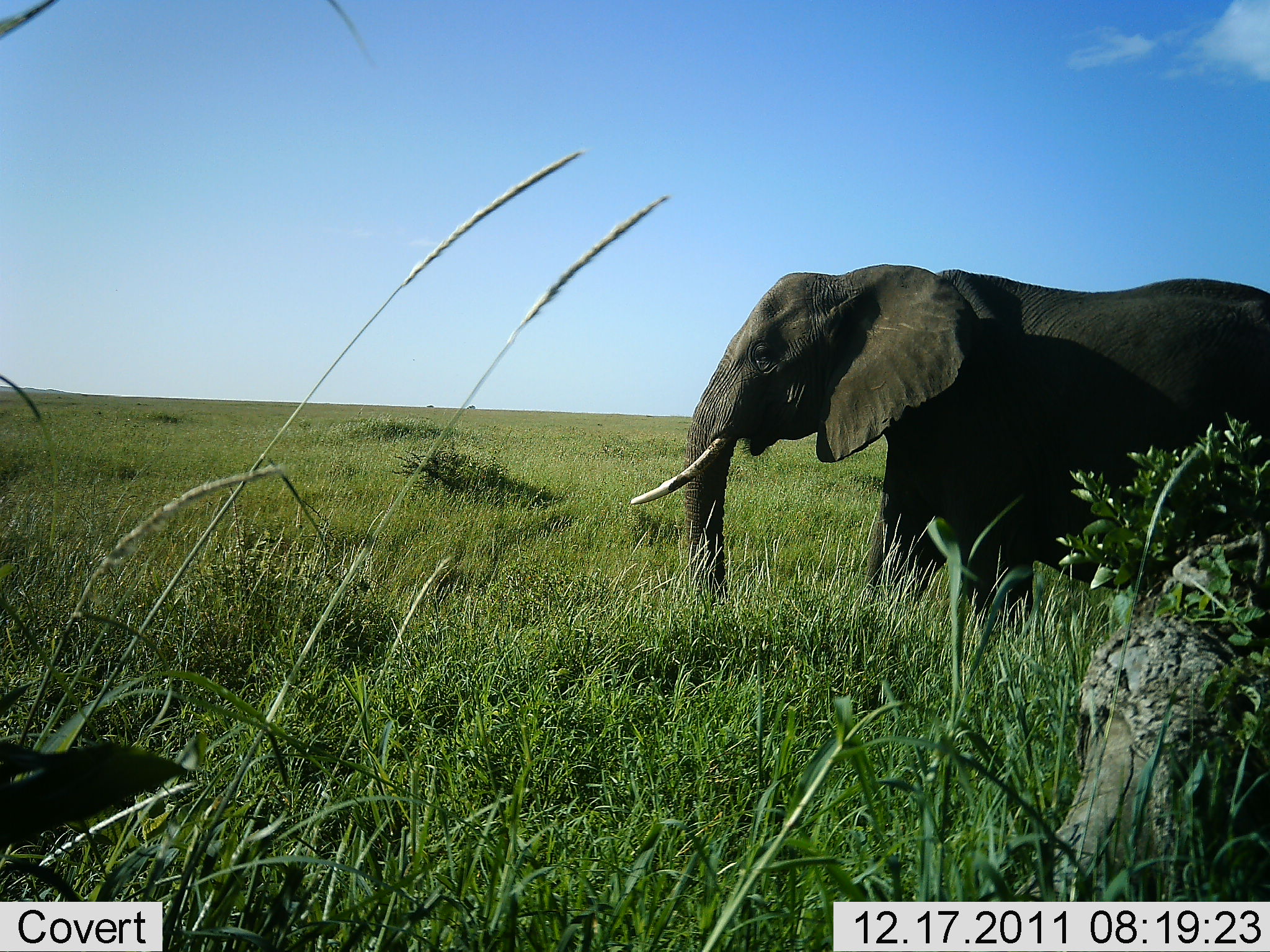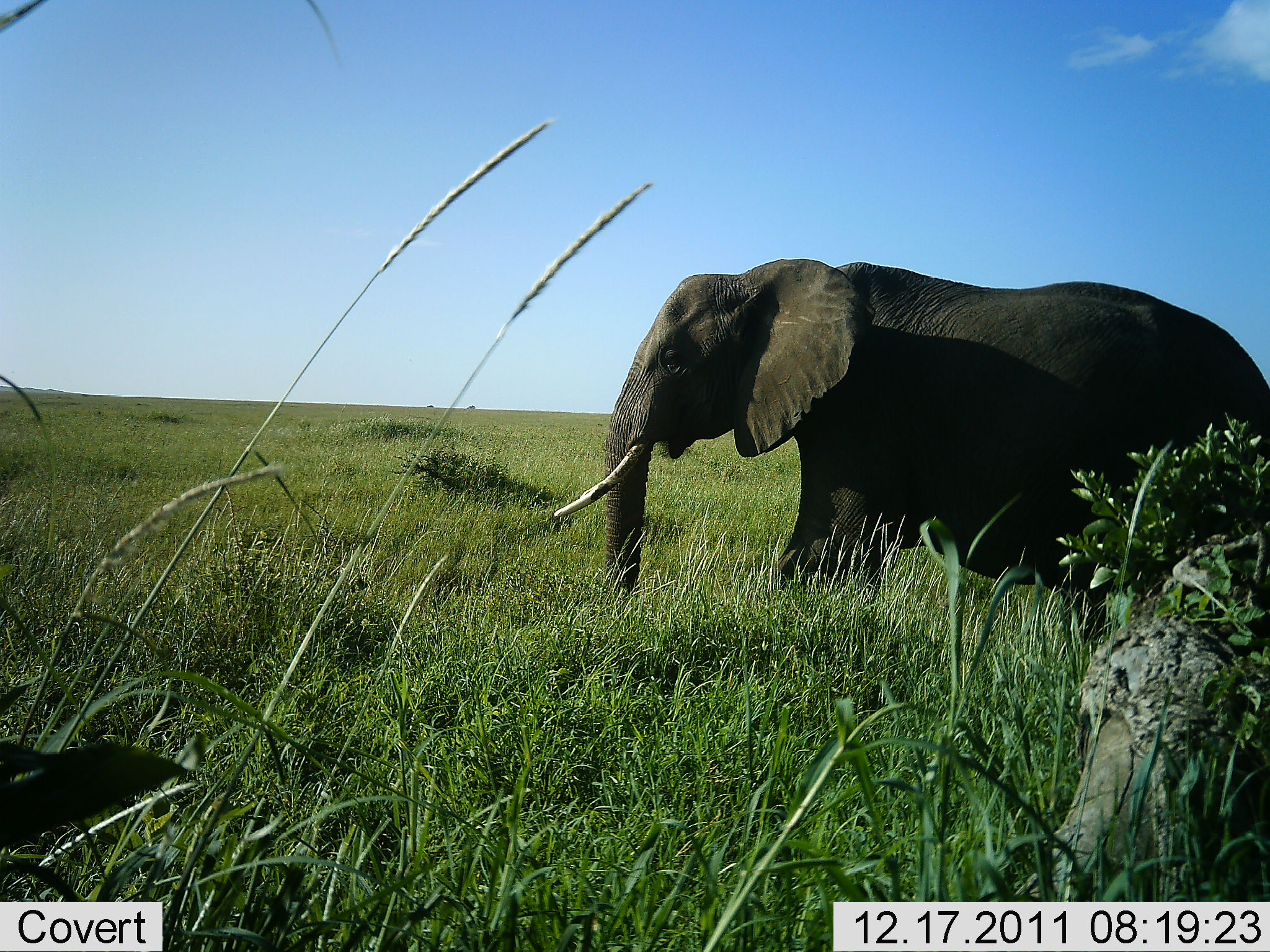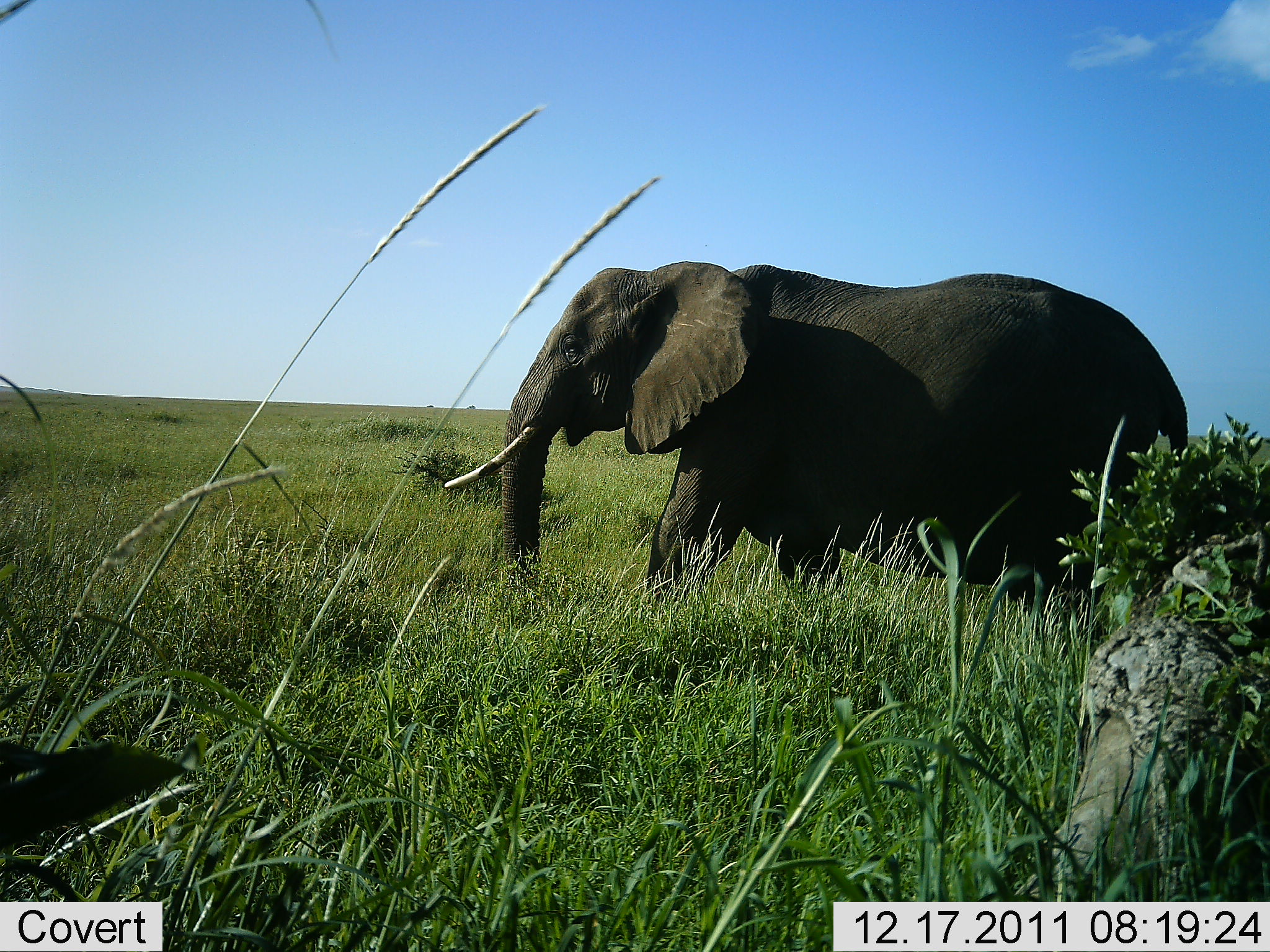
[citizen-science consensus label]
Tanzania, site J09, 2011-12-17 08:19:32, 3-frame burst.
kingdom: Animalia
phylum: Chordata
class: Mammalia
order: Proboscidea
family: Elephantidae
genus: Loxodonta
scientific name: Loxodonta africana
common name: african bush elephant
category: elephant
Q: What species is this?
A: Elephant (african bush elephant) (Loxodonta africana).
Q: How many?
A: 1.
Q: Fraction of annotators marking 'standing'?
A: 9%.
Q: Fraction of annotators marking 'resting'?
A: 0%.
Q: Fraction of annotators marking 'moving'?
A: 91%.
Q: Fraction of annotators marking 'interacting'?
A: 0%.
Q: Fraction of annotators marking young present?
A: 0%.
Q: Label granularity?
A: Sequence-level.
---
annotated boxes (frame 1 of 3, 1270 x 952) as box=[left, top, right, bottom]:
animal: box=[629, 259, 1270, 662]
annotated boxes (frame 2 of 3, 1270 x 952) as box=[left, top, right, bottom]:
animal: box=[551, 254, 1270, 681]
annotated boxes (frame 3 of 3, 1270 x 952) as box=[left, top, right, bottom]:
animal: box=[444, 262, 1194, 654]